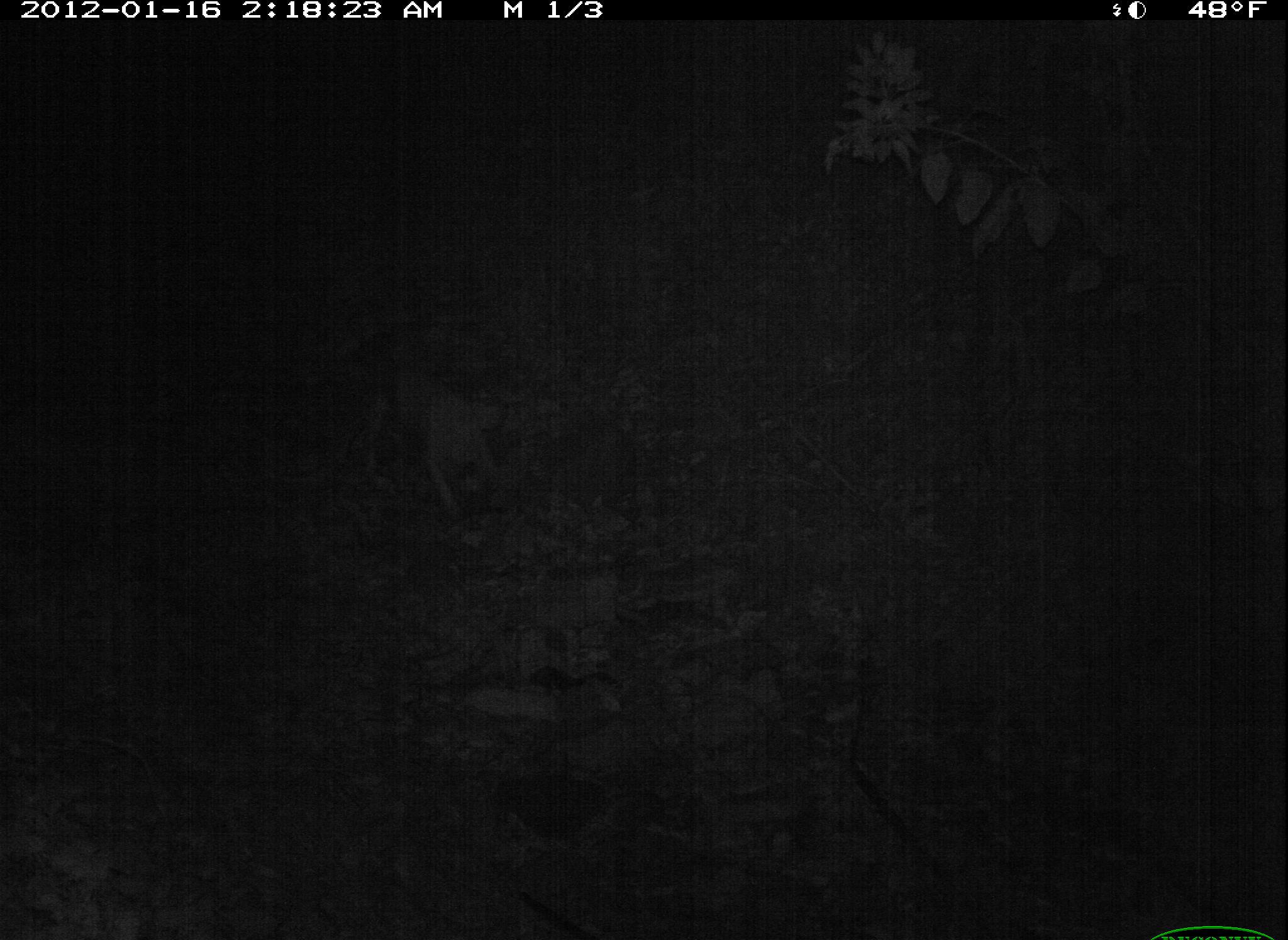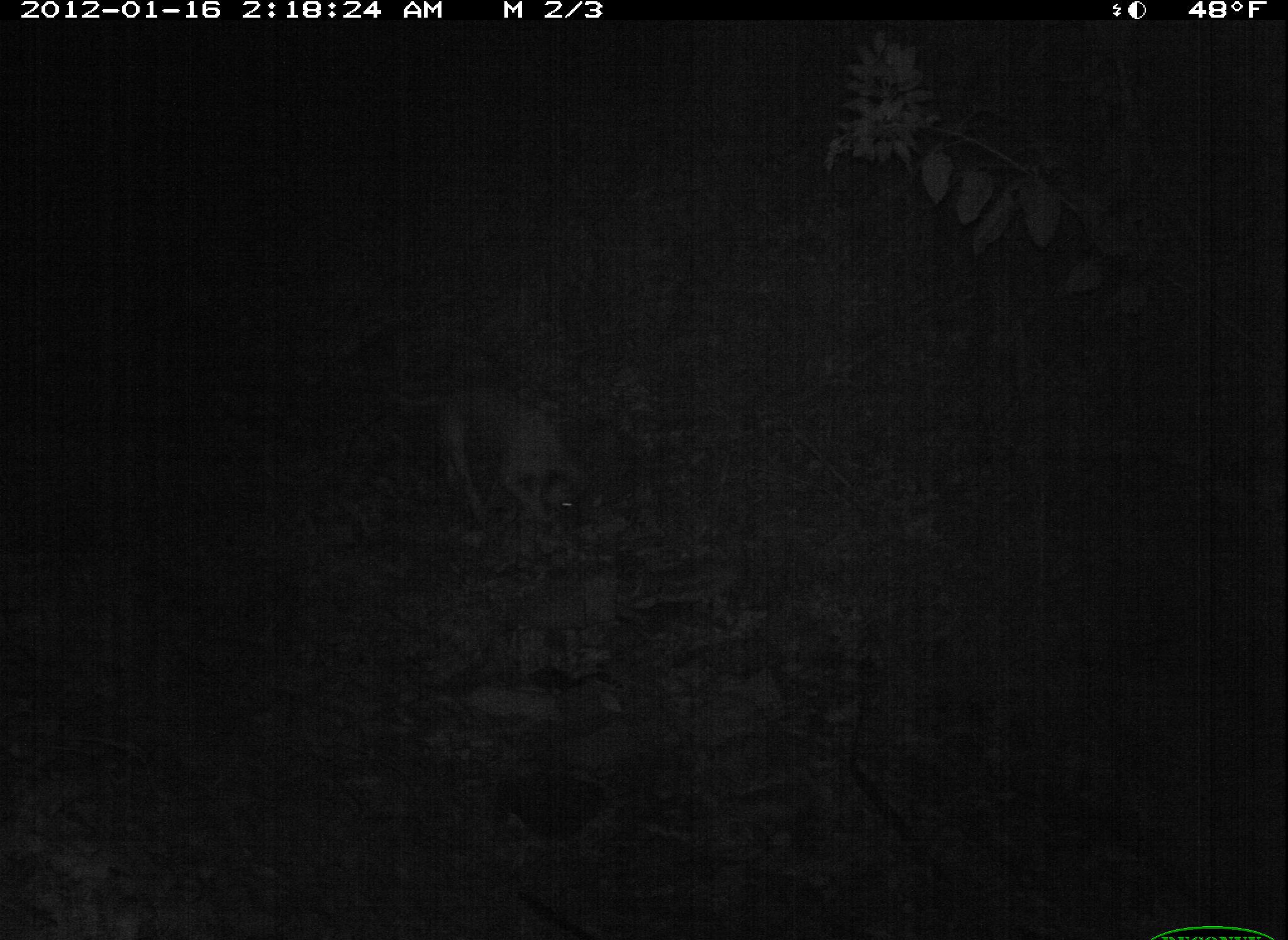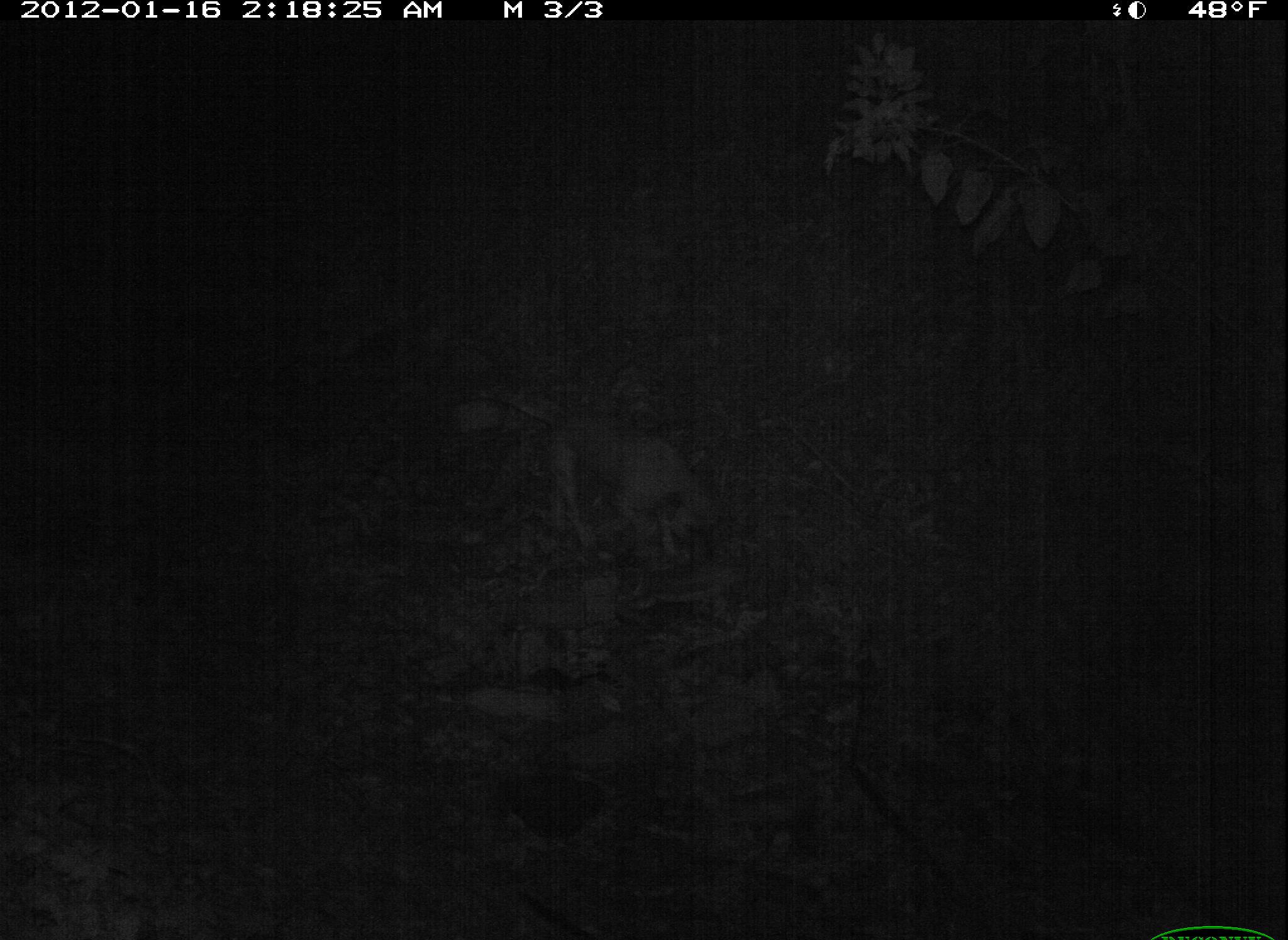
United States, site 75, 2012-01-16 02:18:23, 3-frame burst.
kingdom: Animalia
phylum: Chordata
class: Mammalia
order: Carnivora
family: Canidae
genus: Canis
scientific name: Canis familiaris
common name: domestic dog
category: dog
Dog (domestic dog) (Canis familiaris).